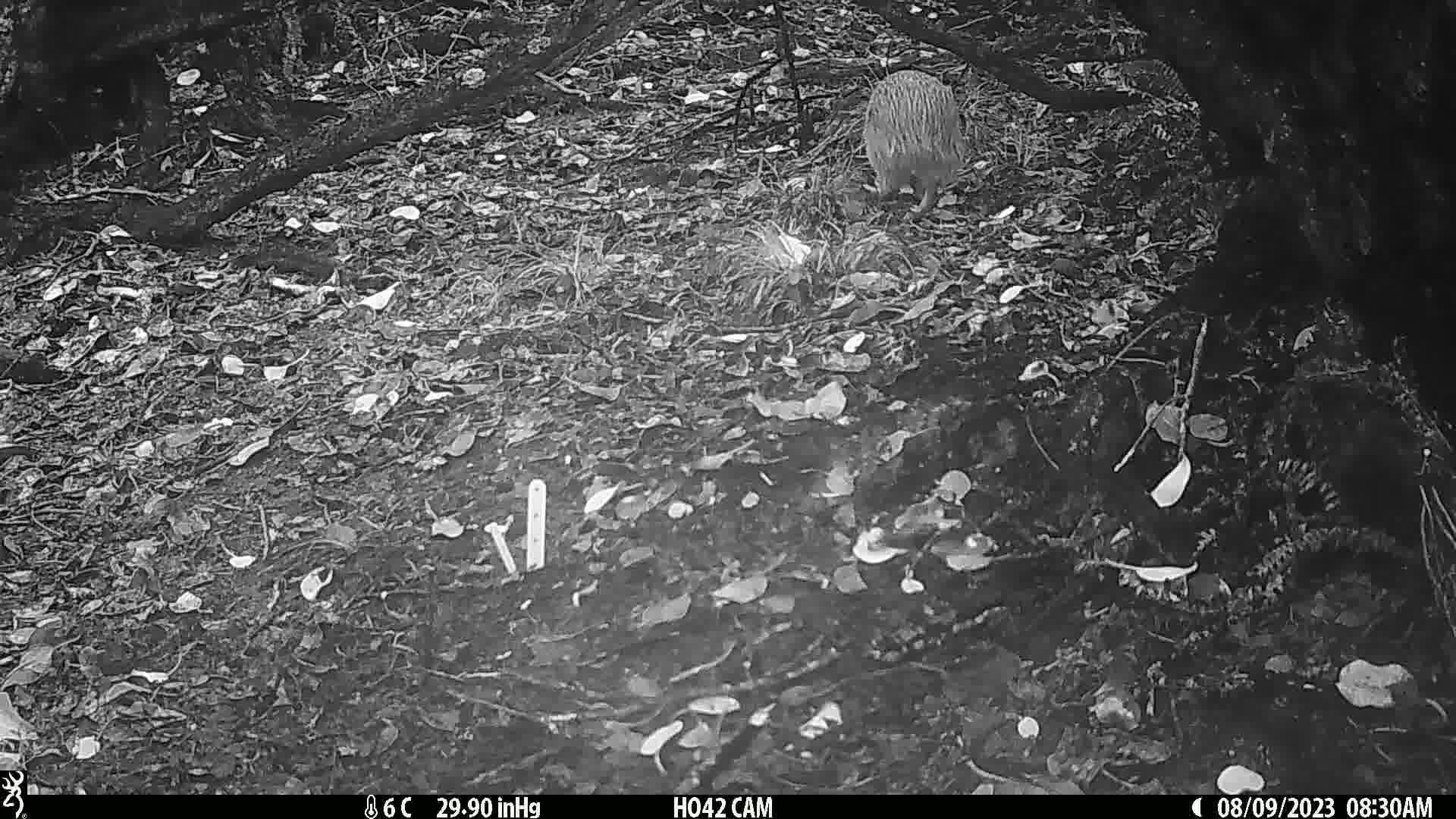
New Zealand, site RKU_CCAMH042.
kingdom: Animalia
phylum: Chordata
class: Aves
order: Apterygiformes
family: Apterygidae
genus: Apteryx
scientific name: Apteryx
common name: kiwi